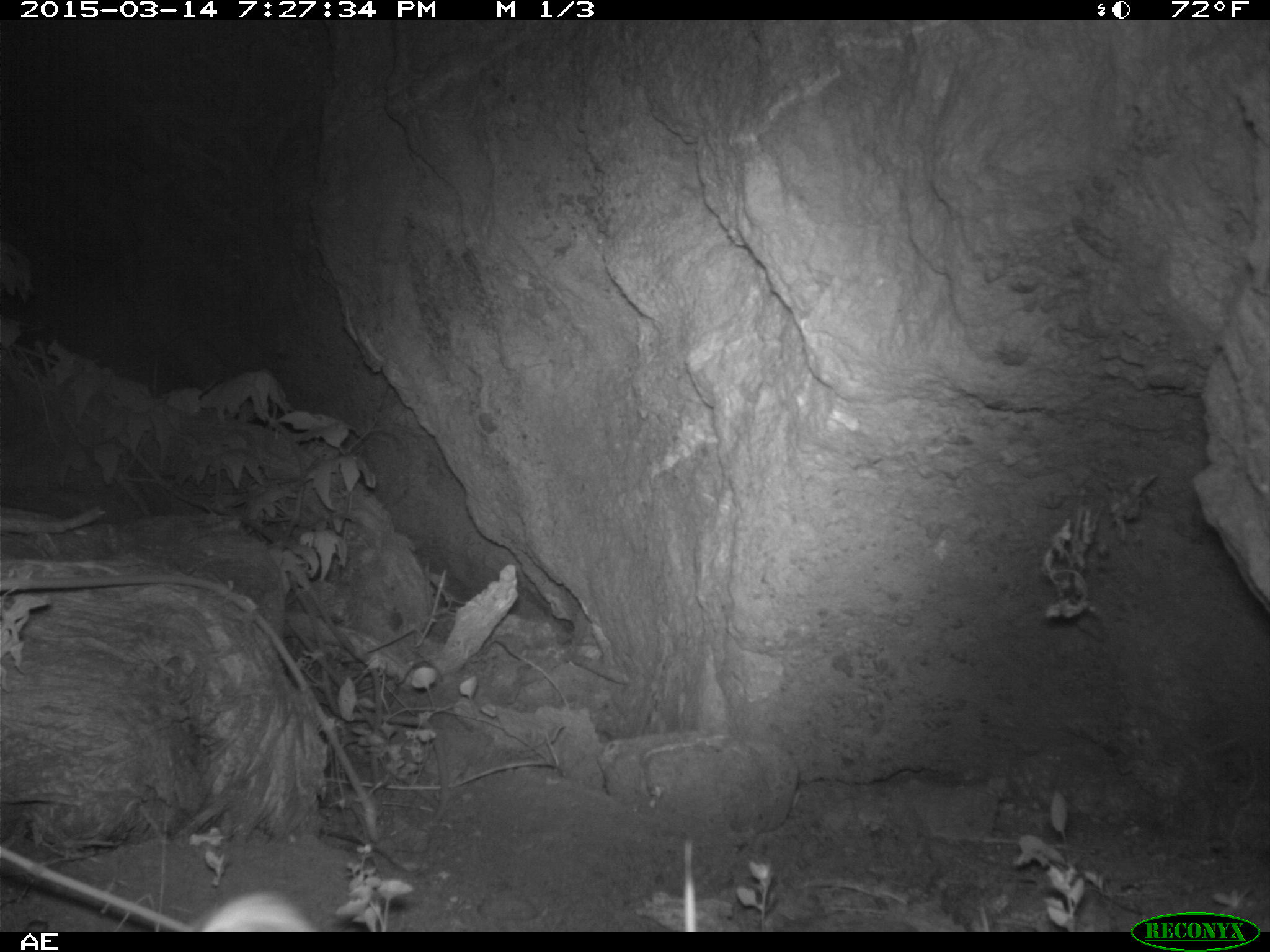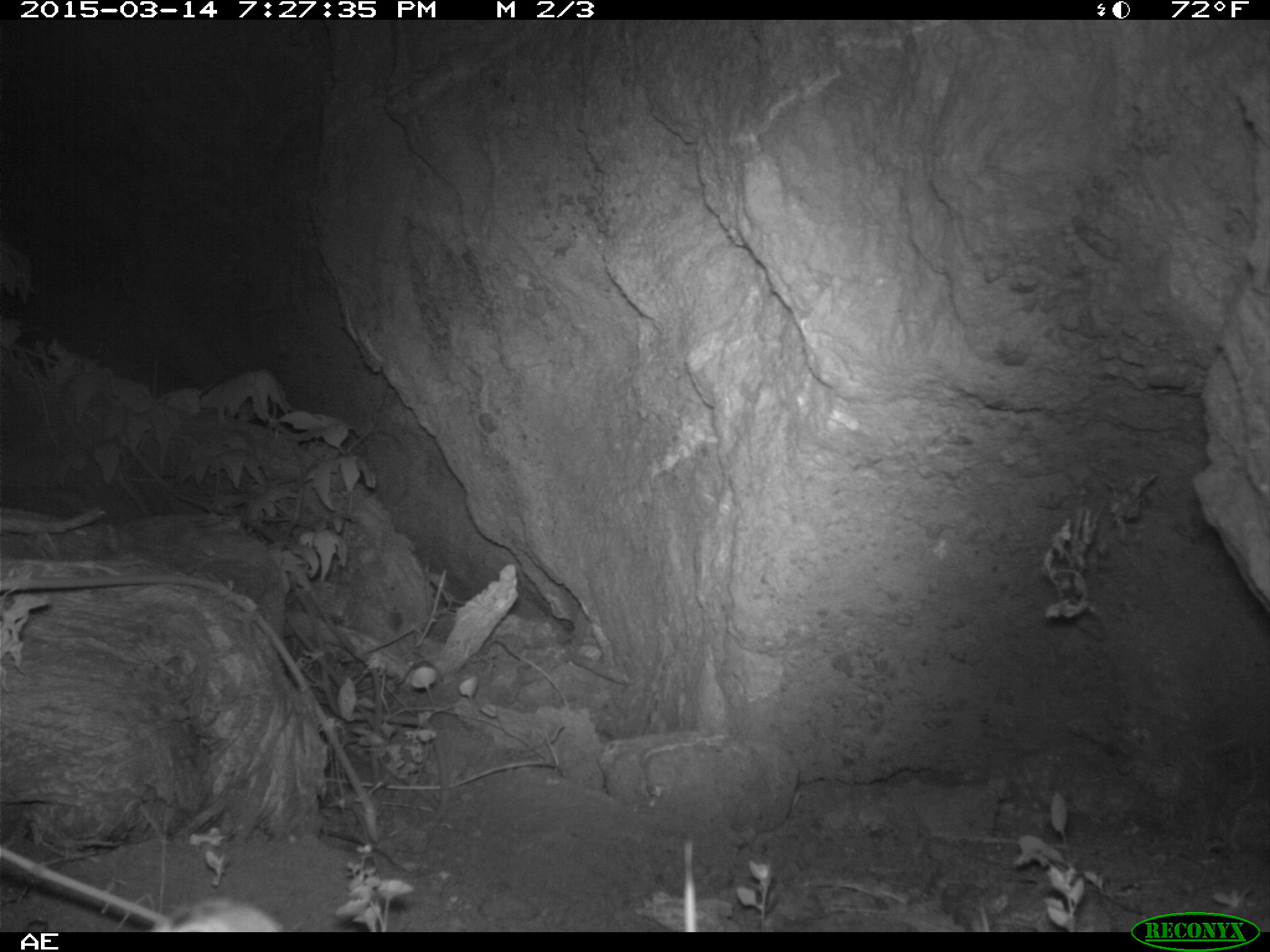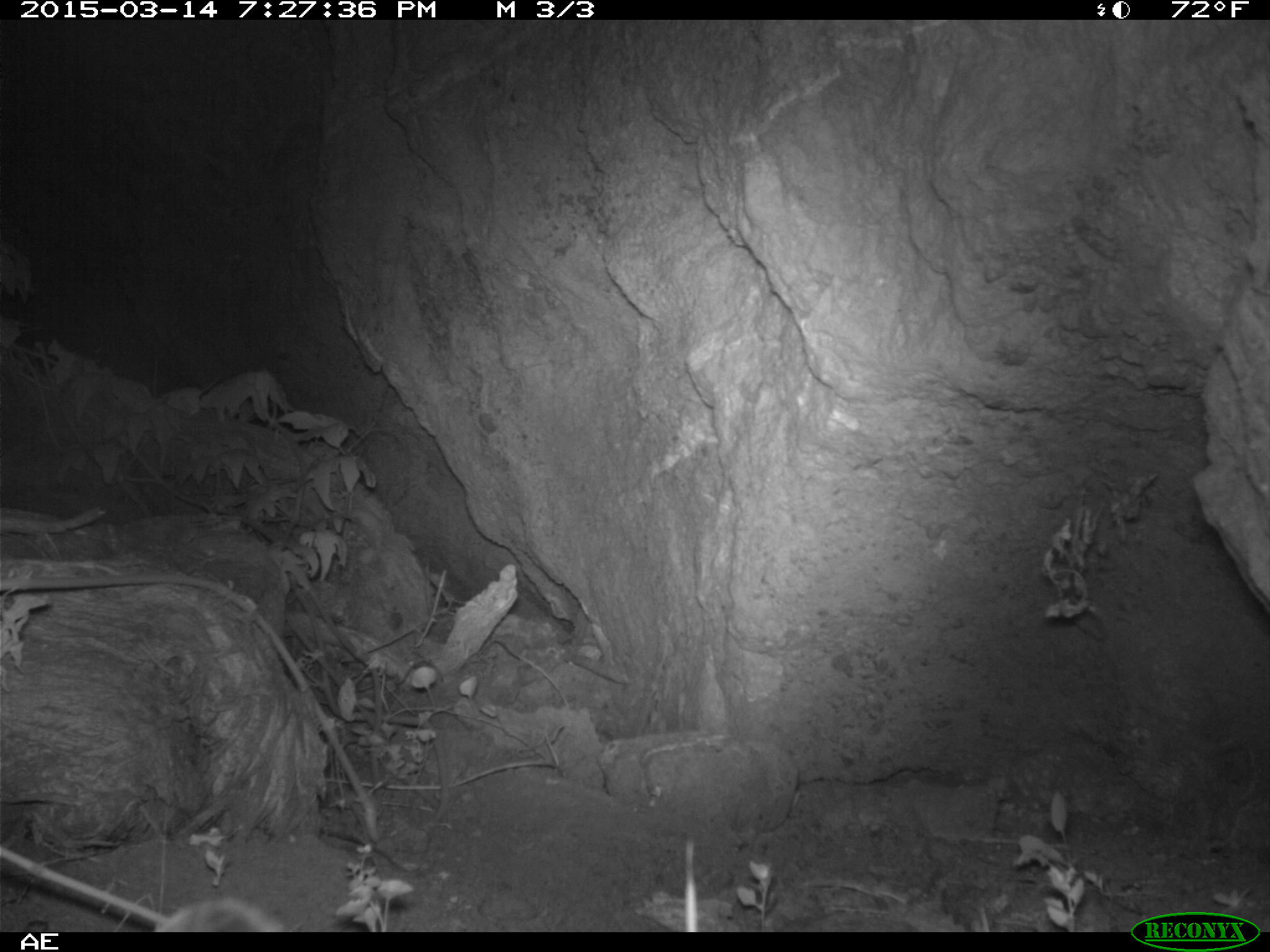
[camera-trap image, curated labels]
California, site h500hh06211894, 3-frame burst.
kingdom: Animalia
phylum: Chordata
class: Mammalia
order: Carnivora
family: Canidae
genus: Urocyon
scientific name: Urocyon littoralis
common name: island fox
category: fox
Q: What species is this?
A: Fox (island fox) (Urocyon littoralis).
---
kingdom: Animalia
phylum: Chordata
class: Aves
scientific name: Aves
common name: bird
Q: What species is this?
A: Bird (Aves).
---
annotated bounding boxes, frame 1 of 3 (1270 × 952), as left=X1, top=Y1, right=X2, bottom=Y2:
fox: left=198, top=887, right=319, bottom=931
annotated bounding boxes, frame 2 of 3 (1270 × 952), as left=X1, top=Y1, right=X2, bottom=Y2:
bird: left=147, top=895, right=283, bottom=932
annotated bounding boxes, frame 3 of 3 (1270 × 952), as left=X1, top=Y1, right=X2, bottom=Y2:
fox: left=148, top=899, right=283, bottom=932